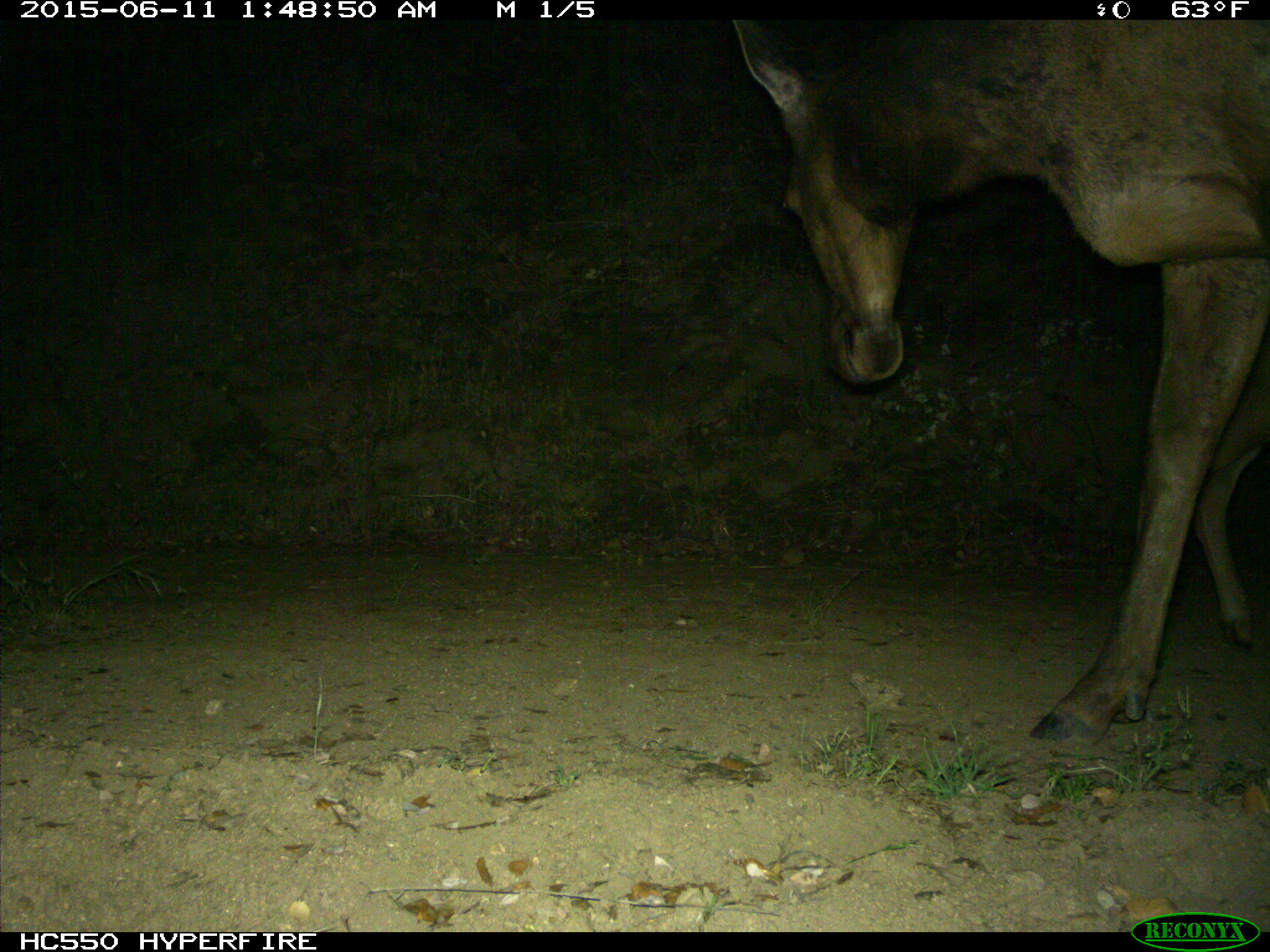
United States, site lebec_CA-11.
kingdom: Animalia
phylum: Chordata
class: Mammalia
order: Artiodactyla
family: Cervidae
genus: Cervus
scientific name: Cervus canadensis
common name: elk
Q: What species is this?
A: Cervus canadensis (elk).